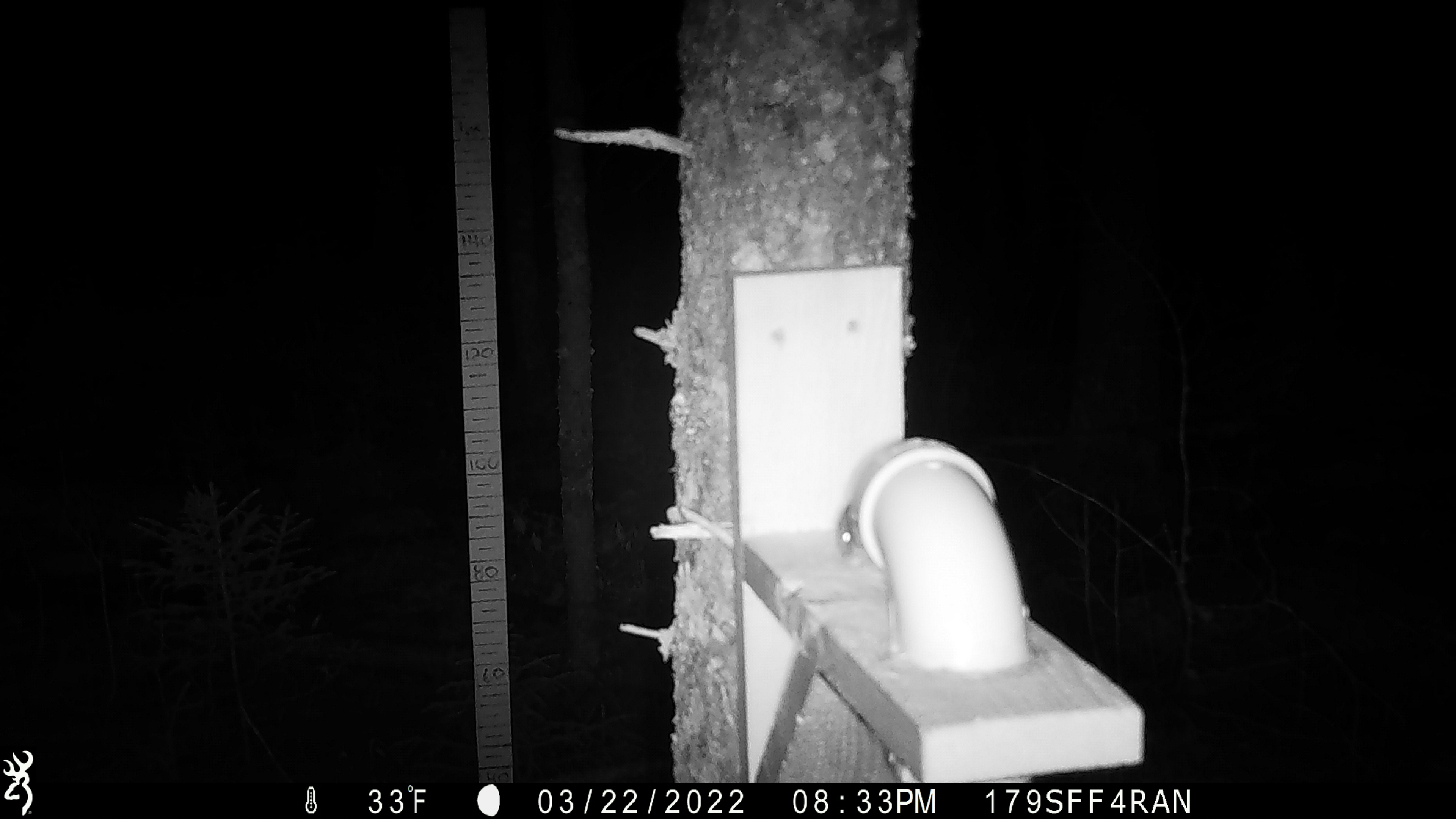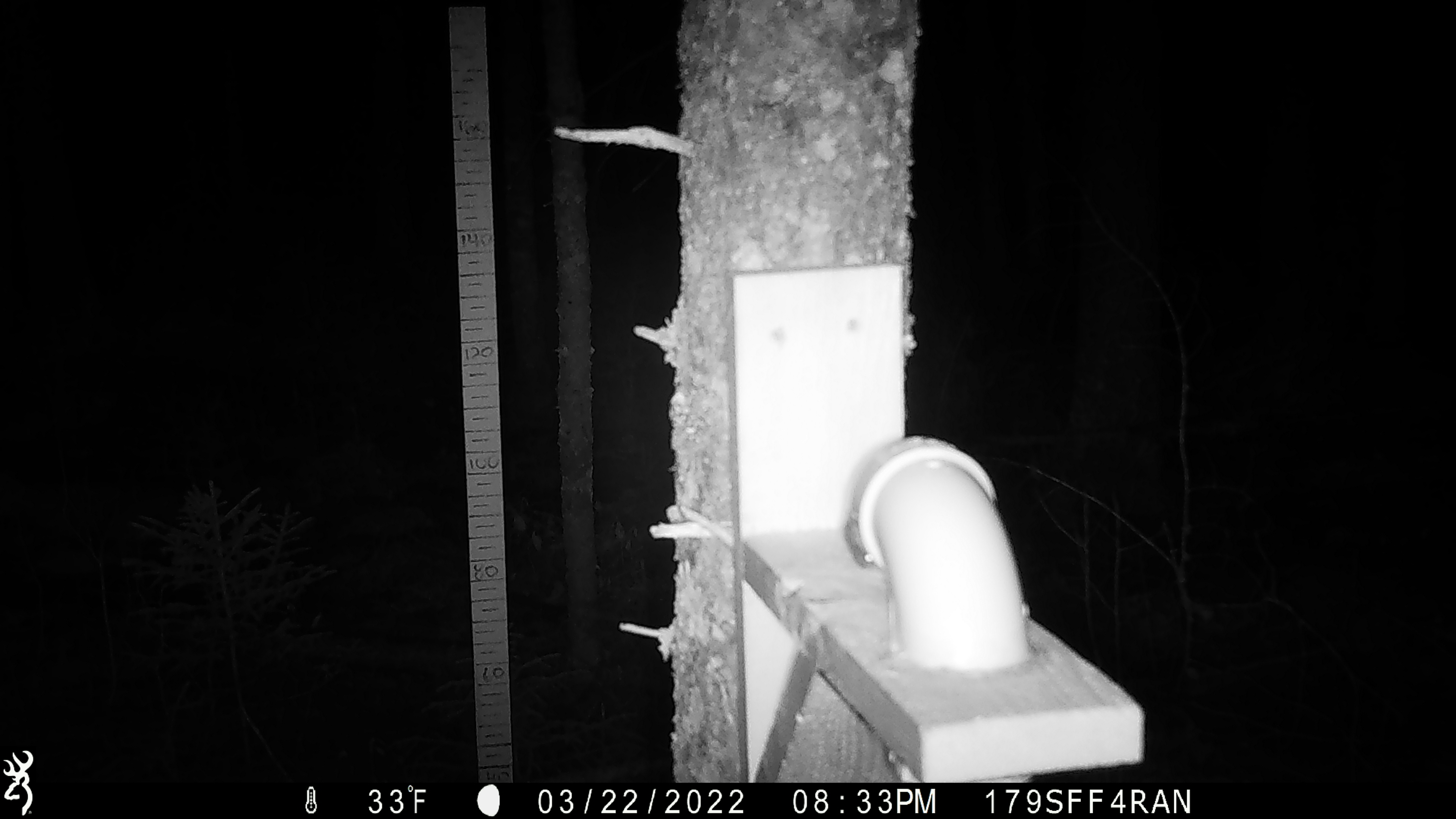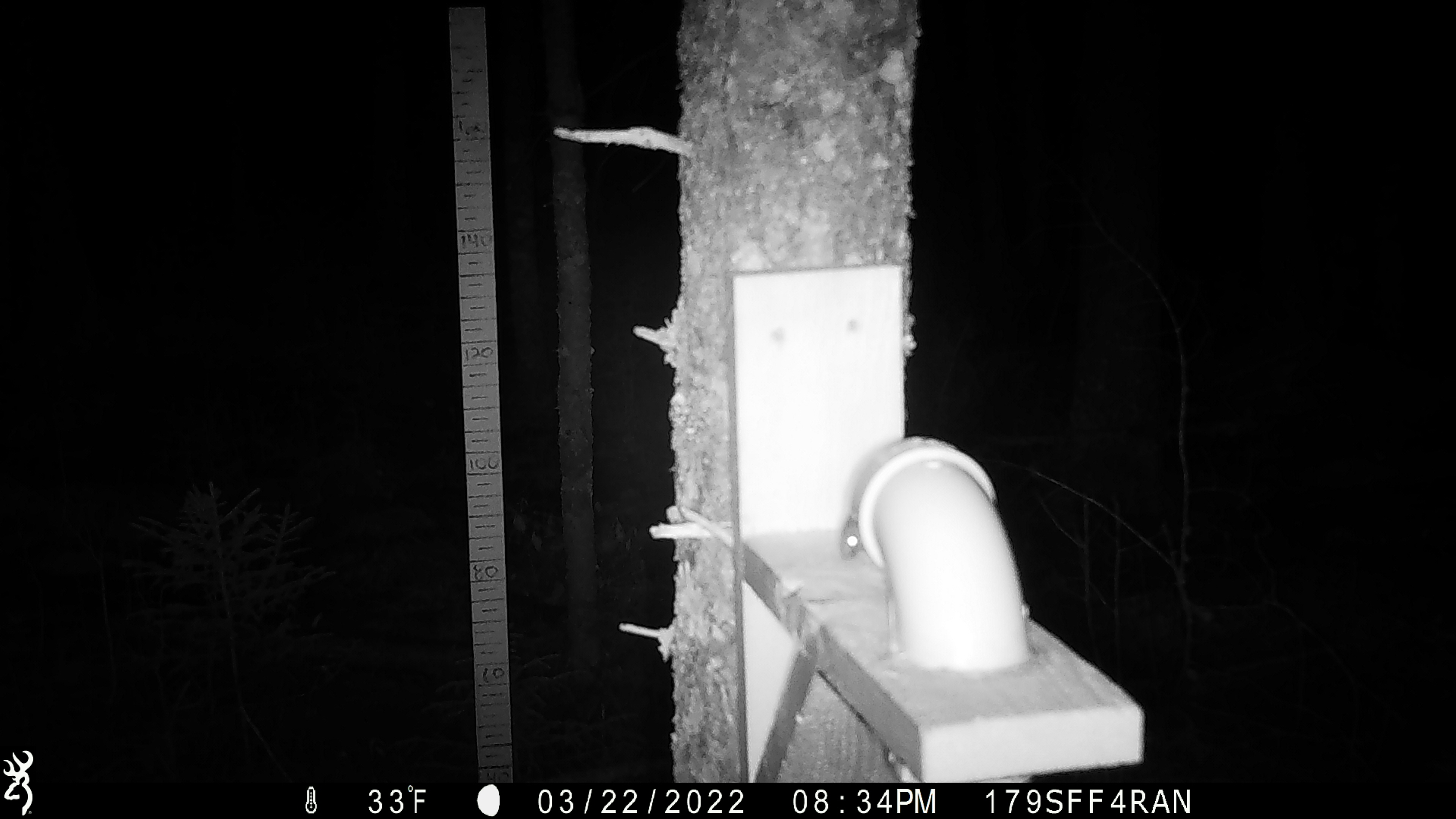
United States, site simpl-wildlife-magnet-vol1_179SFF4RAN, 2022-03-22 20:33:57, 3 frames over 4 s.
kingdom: Animalia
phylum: Chordata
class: Mammalia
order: Rodentia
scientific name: Rodentia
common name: mouse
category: mouse sp.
Mouse sp. (mouse) (Rodentia).